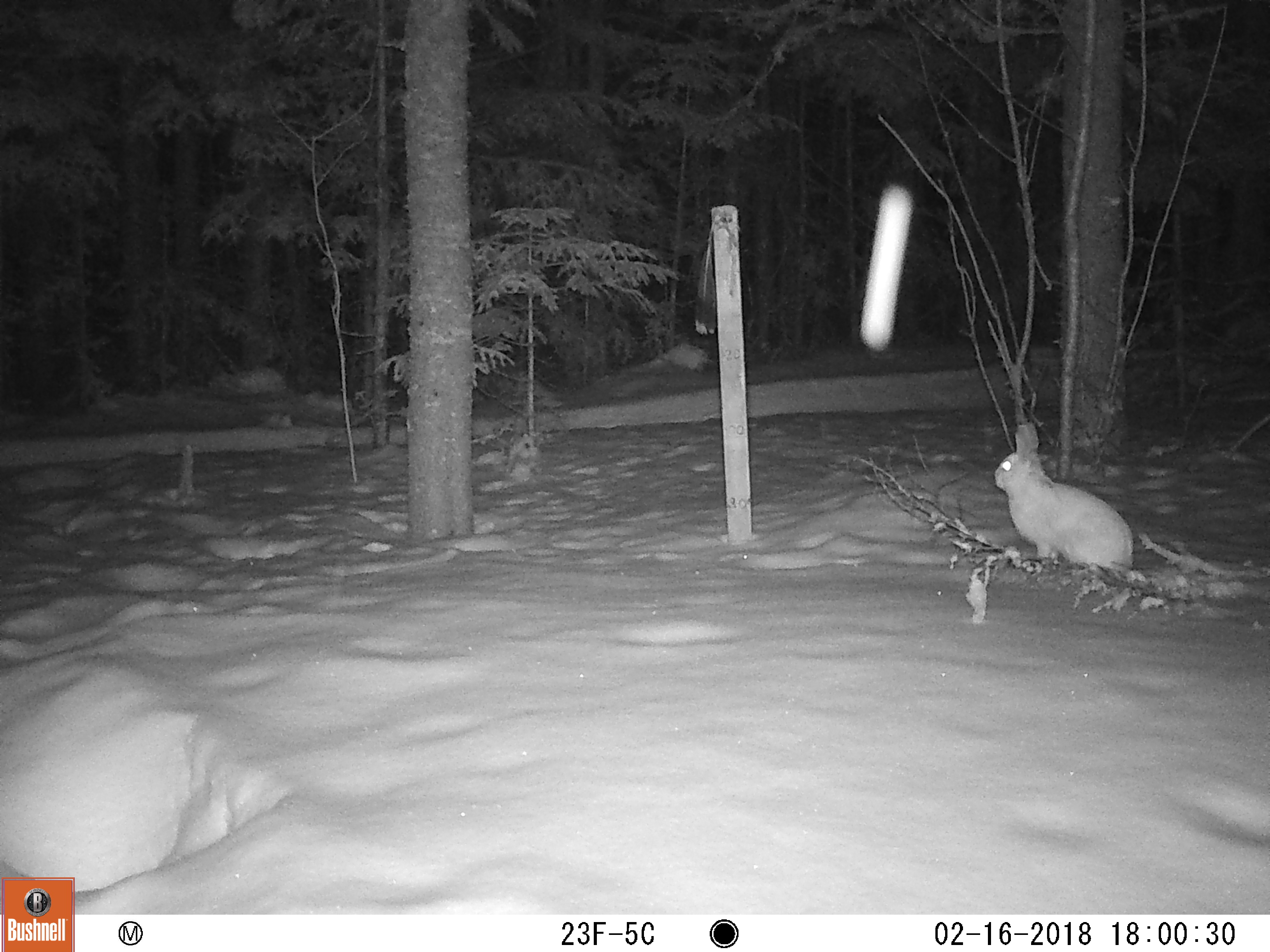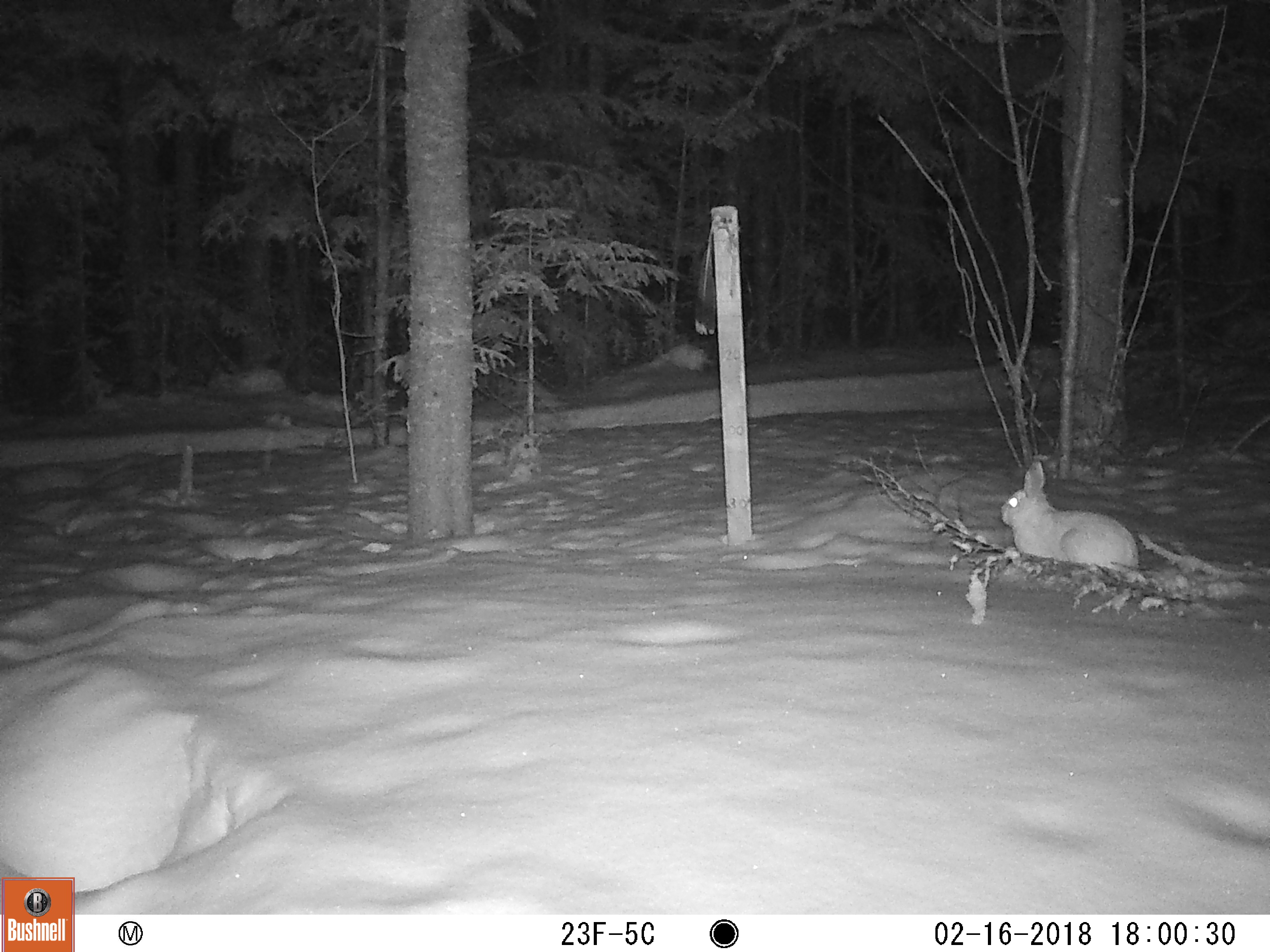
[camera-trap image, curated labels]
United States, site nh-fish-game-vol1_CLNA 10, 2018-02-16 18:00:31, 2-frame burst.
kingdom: Animalia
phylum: Chordata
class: Mammalia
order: Lagomorpha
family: Leporidae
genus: Lepus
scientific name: Lepus americanus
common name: snowshoe hare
Snowshoe hare (Lepus americanus).